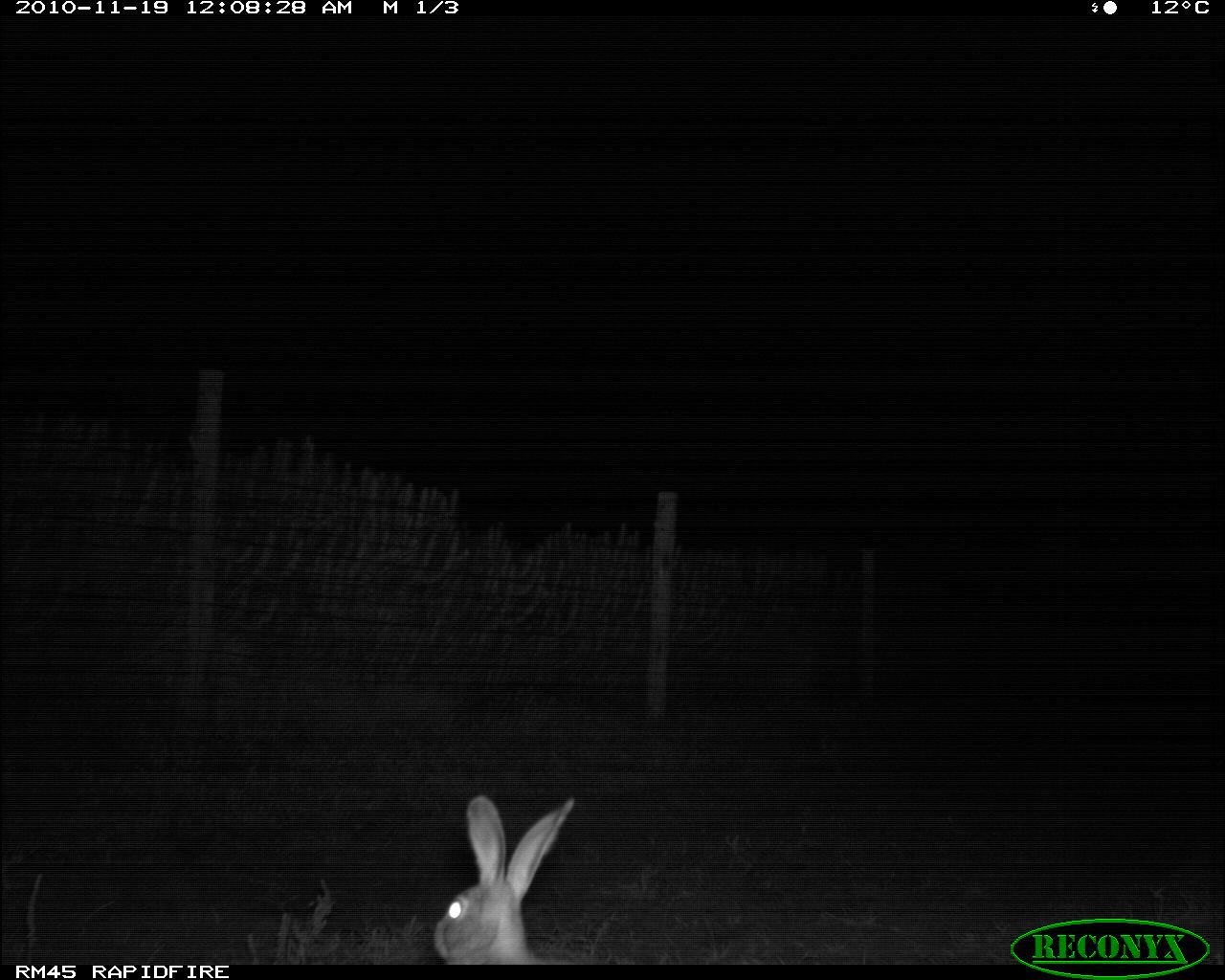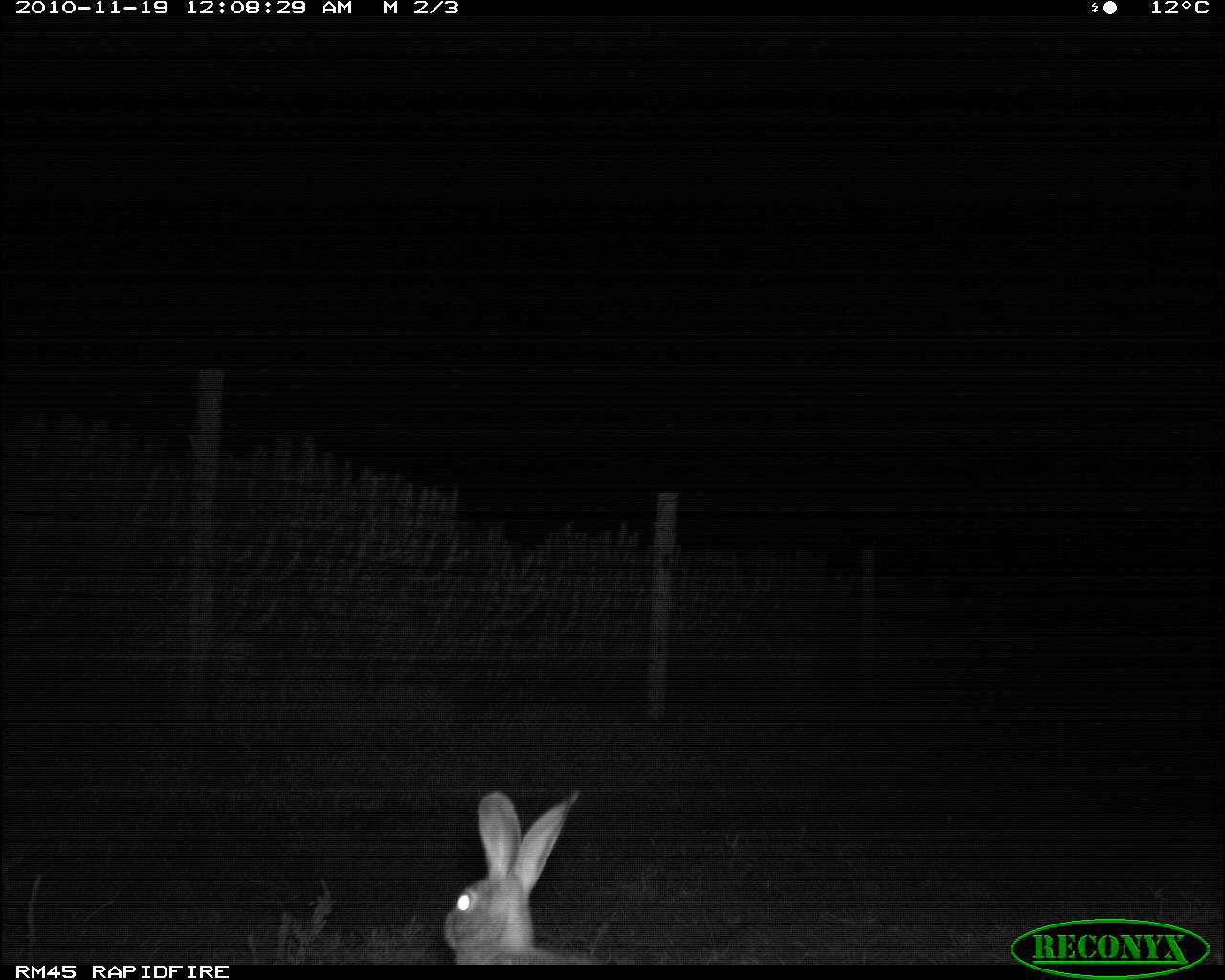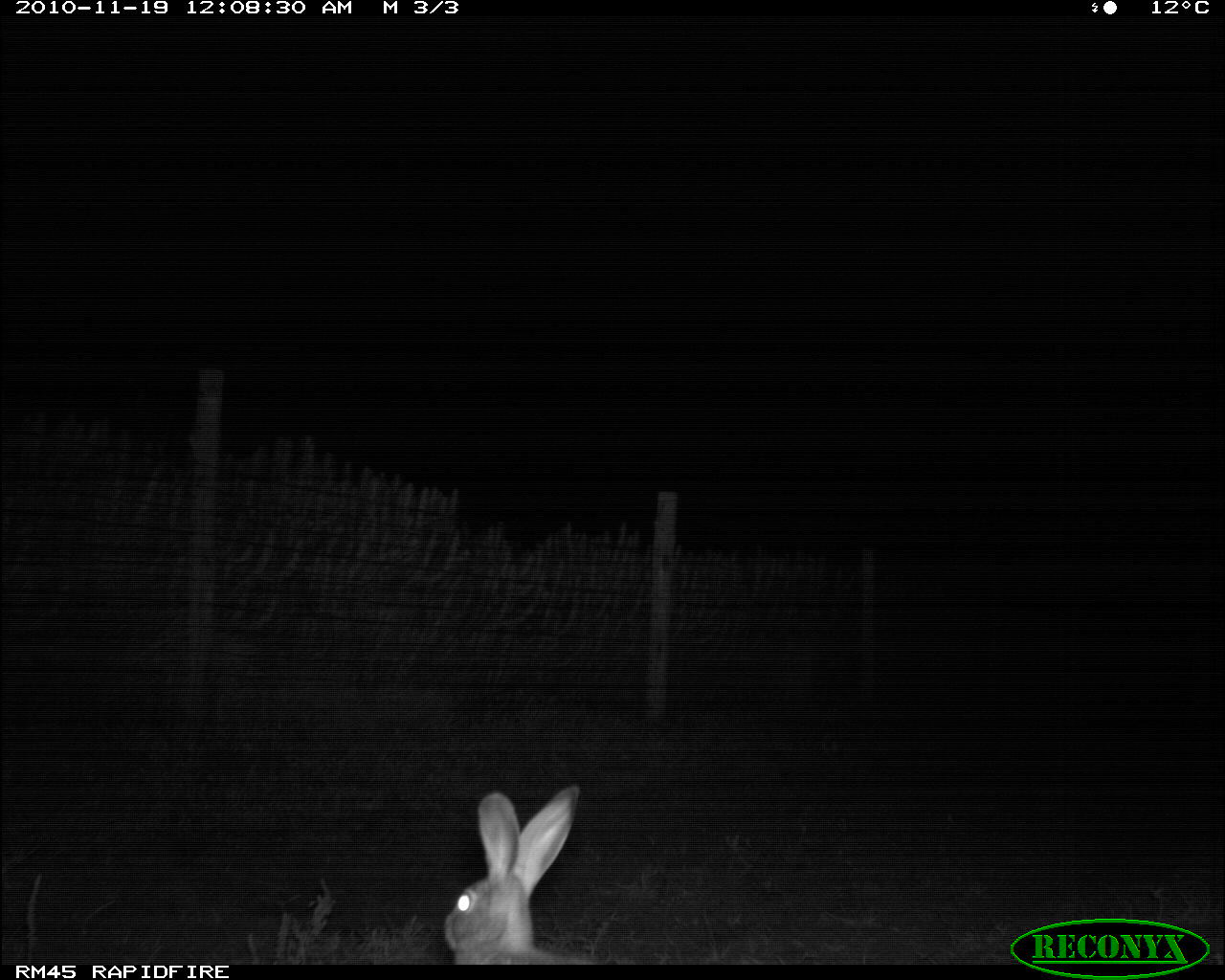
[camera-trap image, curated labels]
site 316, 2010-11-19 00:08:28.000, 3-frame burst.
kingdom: Animalia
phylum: Chordata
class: Mammalia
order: Lagomorpha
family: Leporidae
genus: Lepus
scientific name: Lepus saxatilis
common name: scrub hare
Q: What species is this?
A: Lepus saxatilis (scrub hare).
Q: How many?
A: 1.